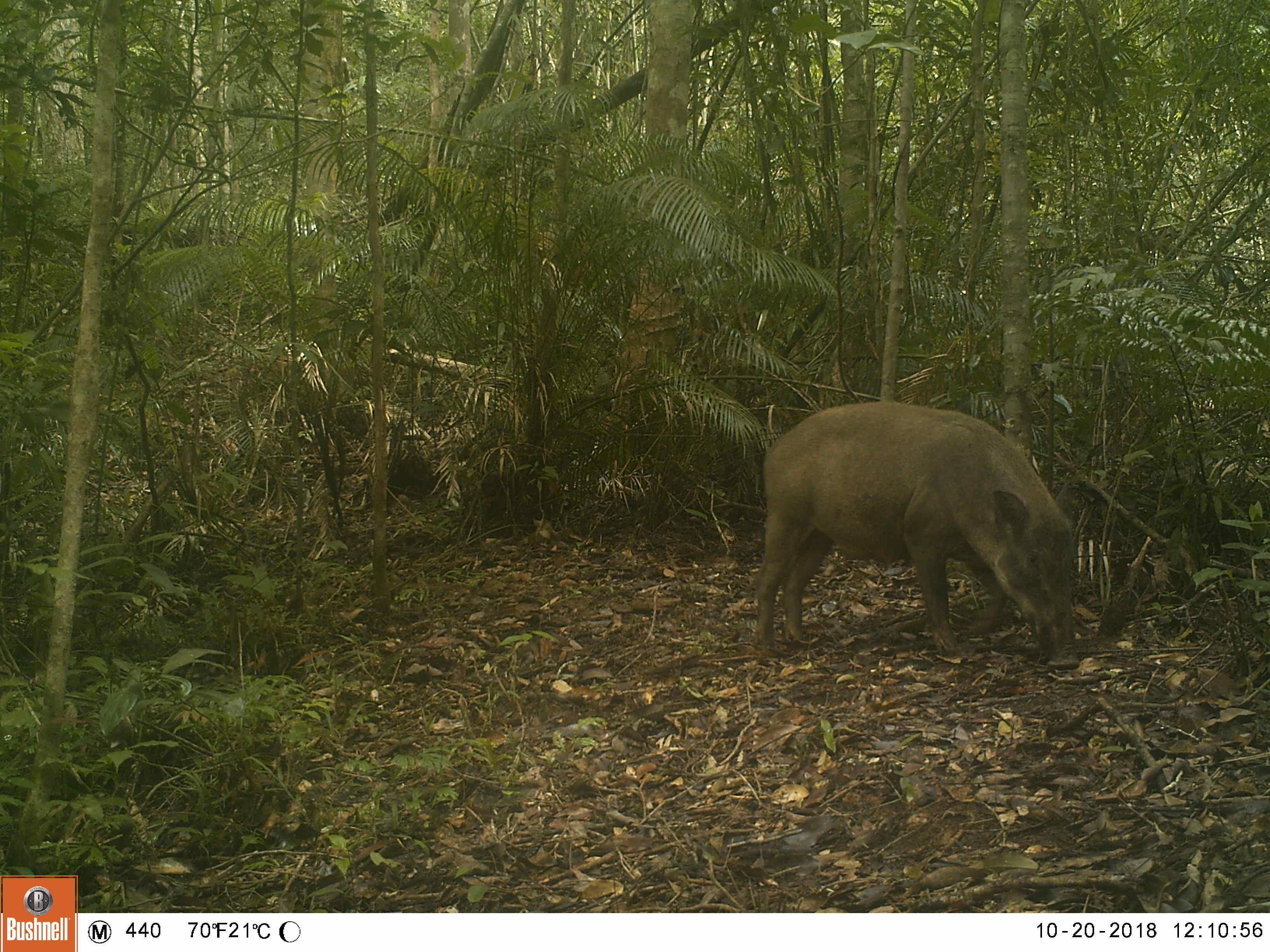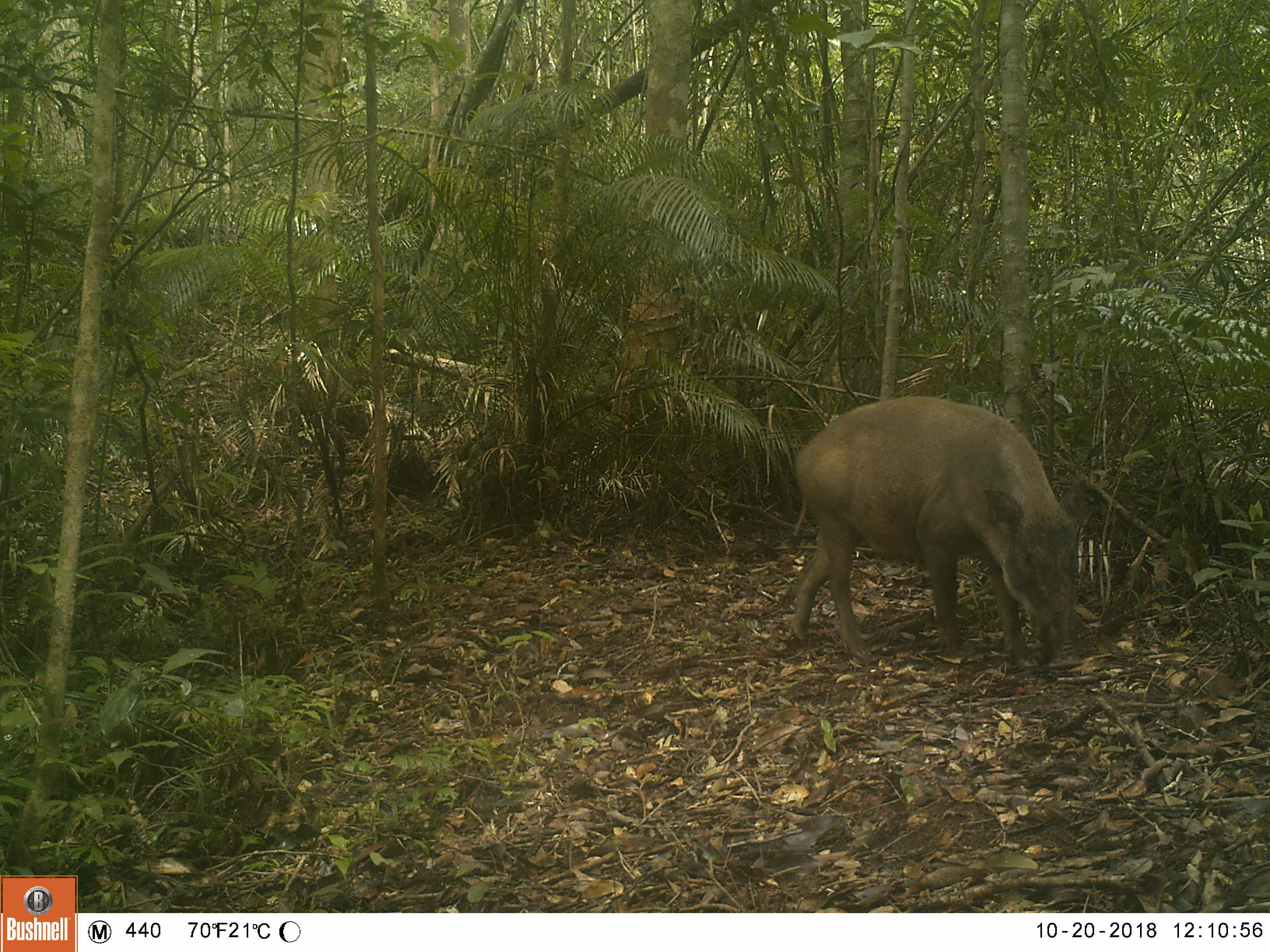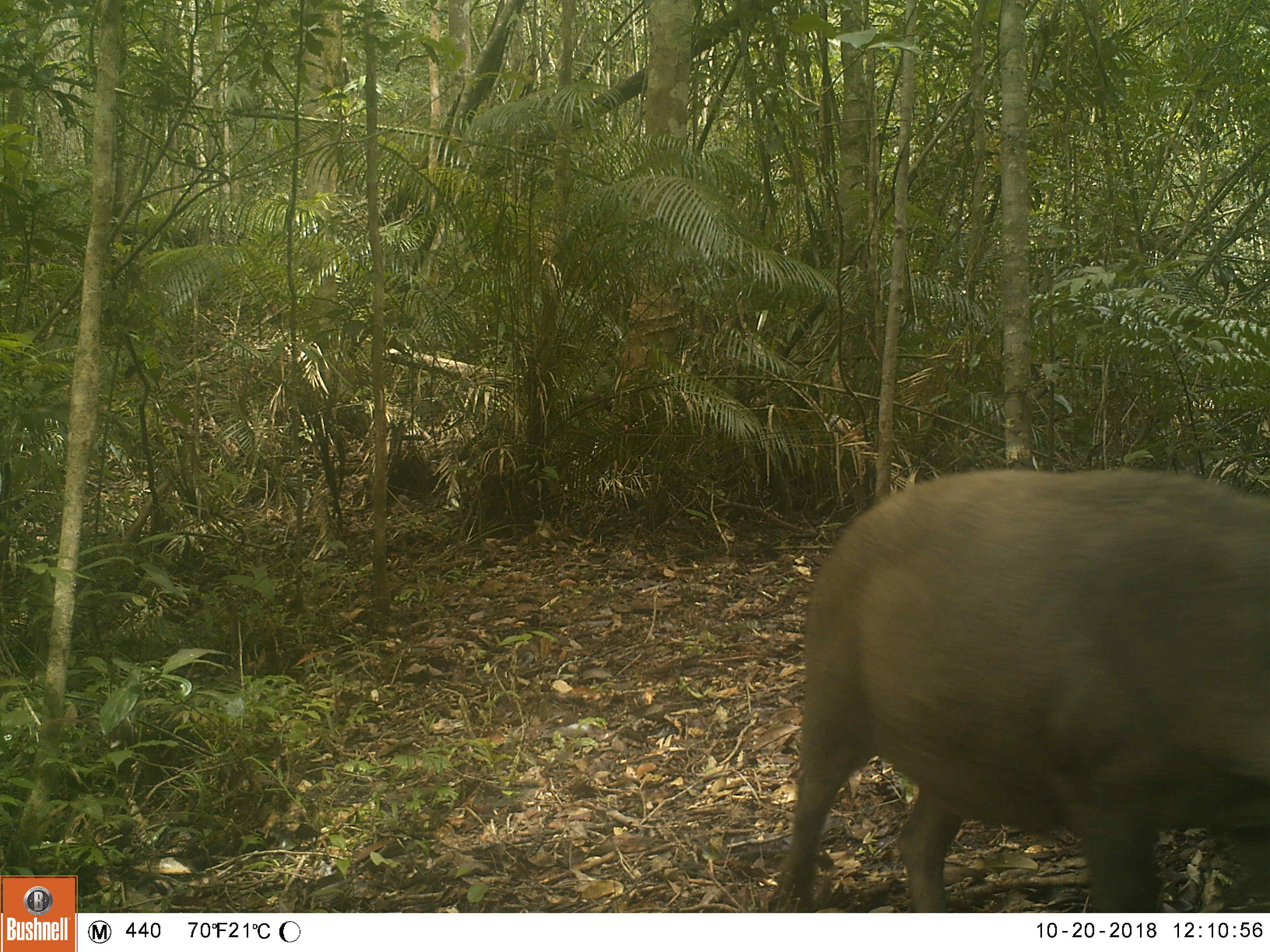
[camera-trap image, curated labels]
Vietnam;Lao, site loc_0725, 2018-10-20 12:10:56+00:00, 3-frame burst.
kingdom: Animalia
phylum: Chordata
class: Mammalia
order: Artiodactyla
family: Suidae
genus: Sus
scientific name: Sus scrofa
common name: eurasian wild pig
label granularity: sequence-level